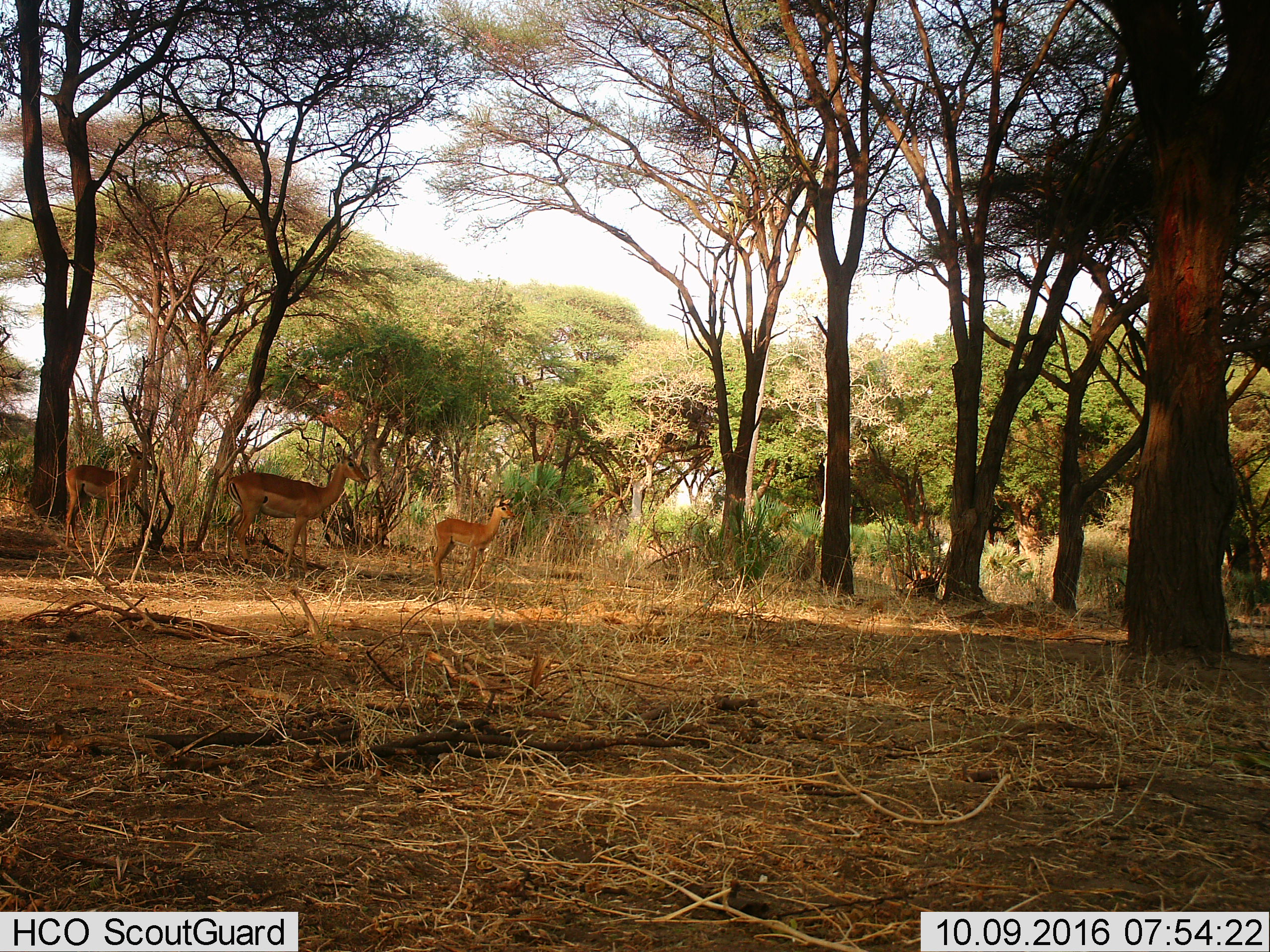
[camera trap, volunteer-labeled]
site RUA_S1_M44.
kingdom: Animalia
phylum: Chordata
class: Mammalia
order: Artiodactyla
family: Bovidae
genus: Aepyceros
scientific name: Aepyceros melampus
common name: impala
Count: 3.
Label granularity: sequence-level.